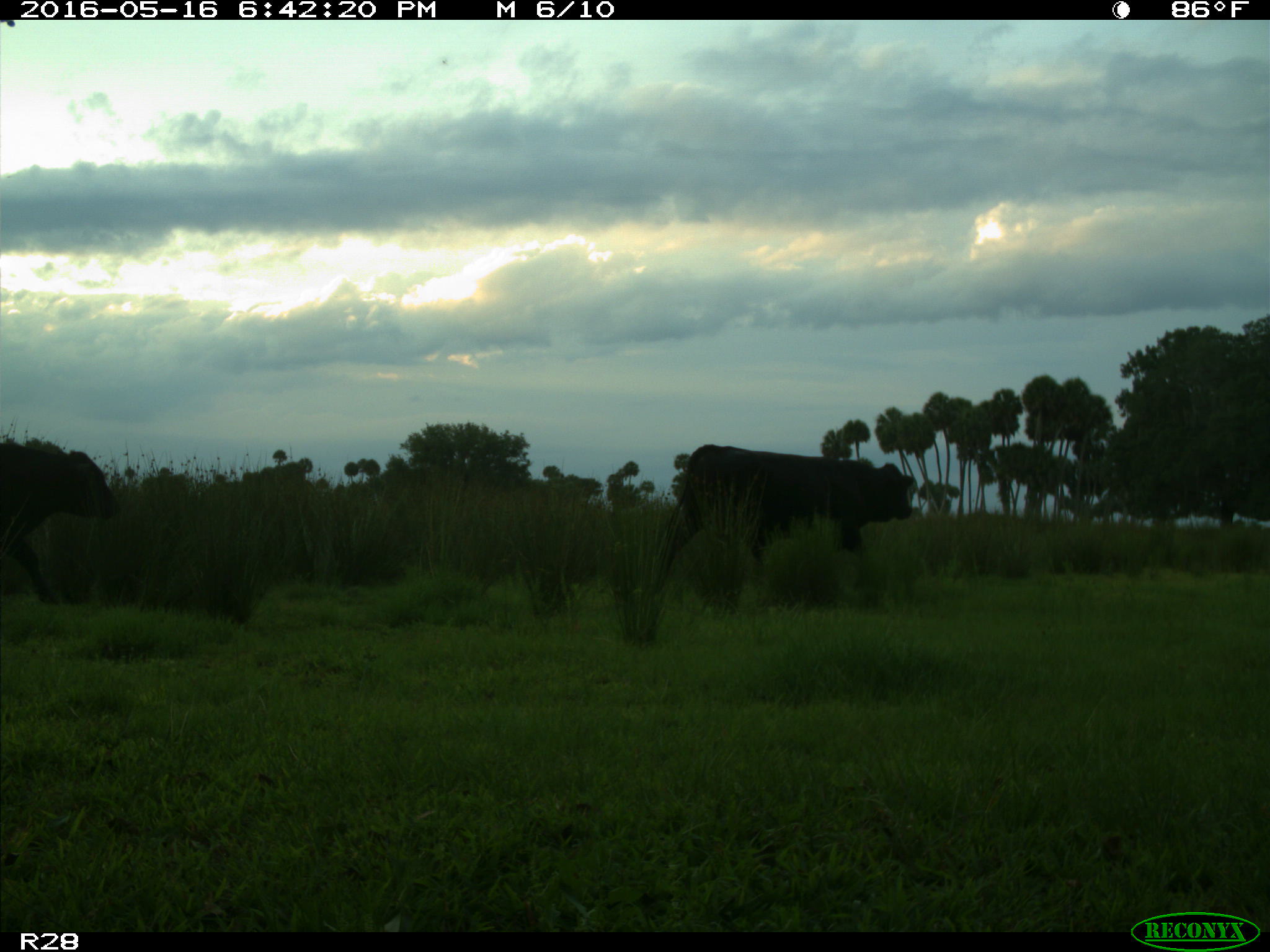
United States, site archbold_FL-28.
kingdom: Animalia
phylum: Chordata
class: Mammalia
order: Artiodactyla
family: Bovidae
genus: Bos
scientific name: Bos taurus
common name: domestic cow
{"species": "Bos taurus (domestic cow)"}